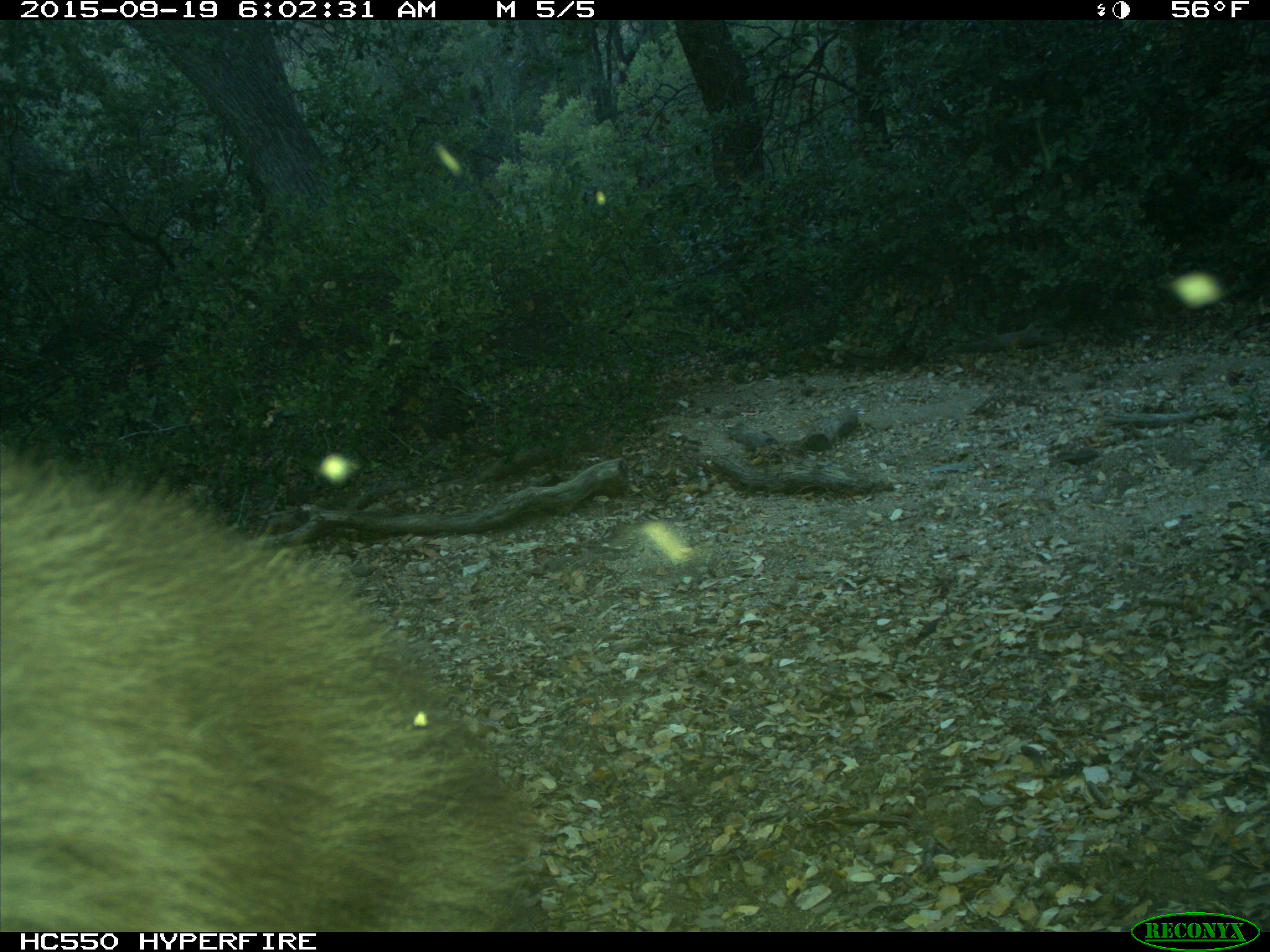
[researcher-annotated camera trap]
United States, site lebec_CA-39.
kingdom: Animalia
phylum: Chordata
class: Mammalia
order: Carnivora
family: Ursidae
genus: Ursus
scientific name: Ursus americanus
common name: american black bear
Ursus americanus (american black bear).